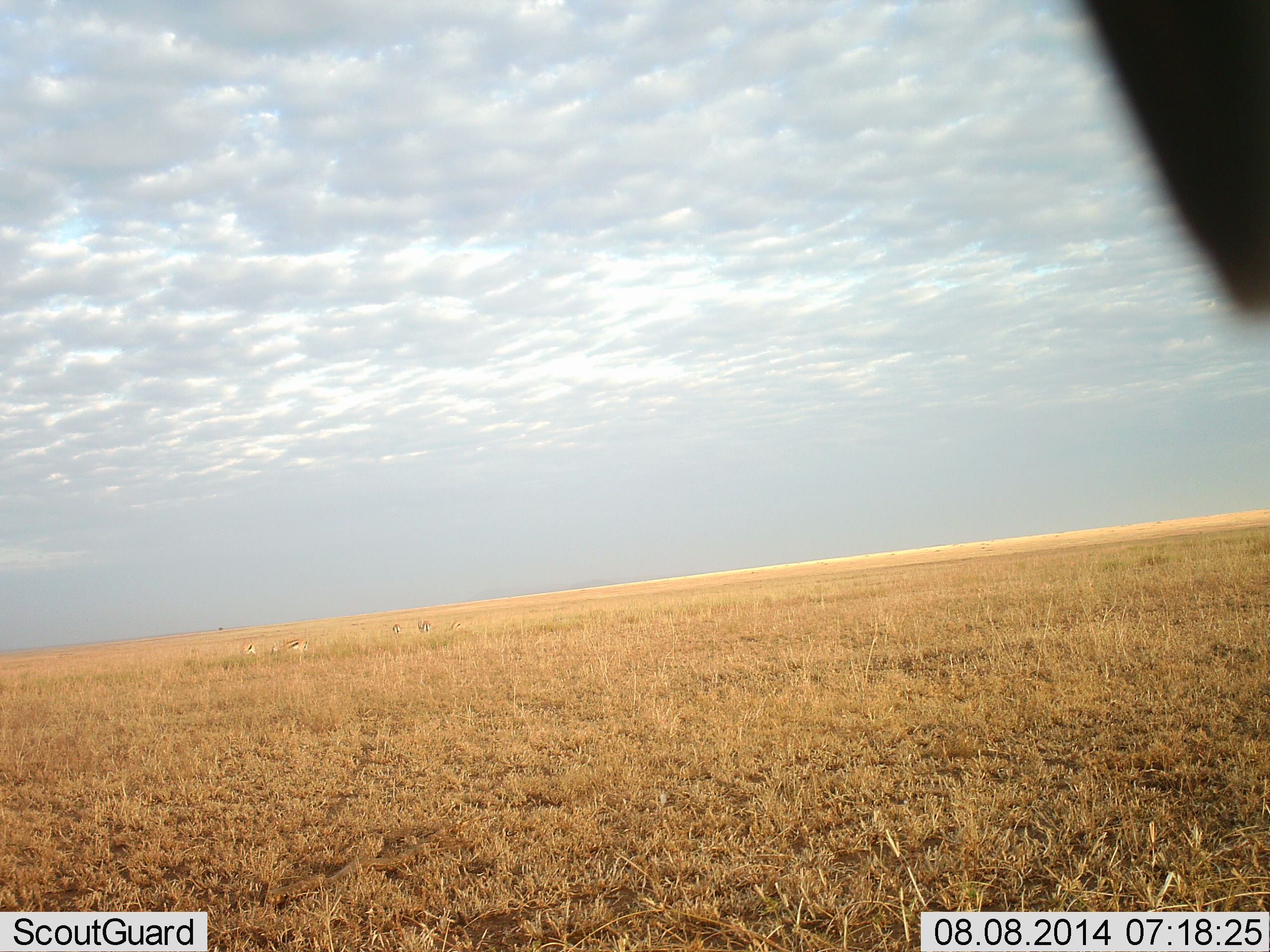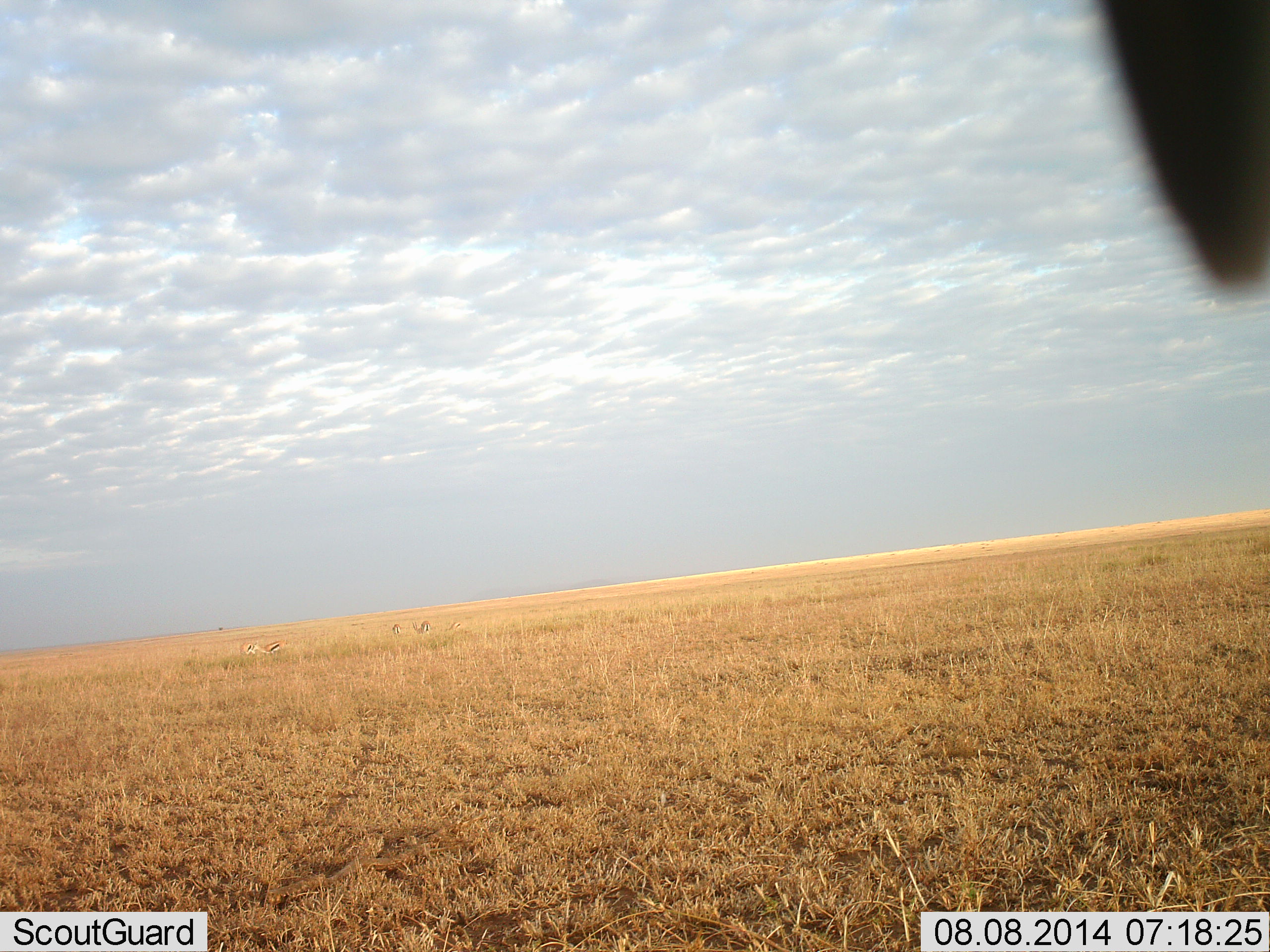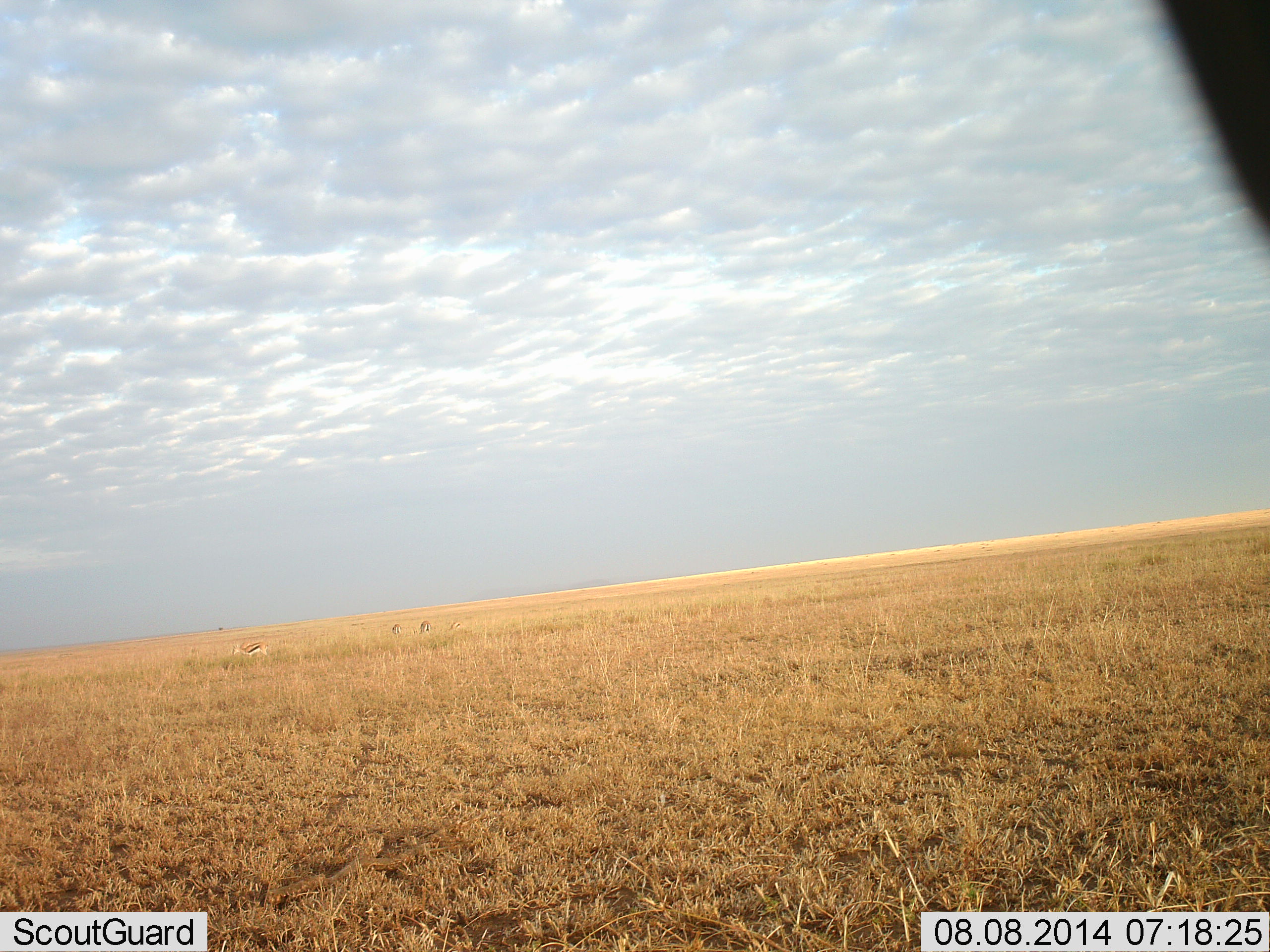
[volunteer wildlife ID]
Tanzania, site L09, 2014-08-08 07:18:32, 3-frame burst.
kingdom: Animalia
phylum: Chordata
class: Mammalia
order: Artiodactyla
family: Bovidae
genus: Eudorcas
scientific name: Eudorcas thomsonii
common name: thomson's gazelle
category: gazellethomsons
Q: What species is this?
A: Gazellethomsons (thomson's gazelle) (Eudorcas thomsonii).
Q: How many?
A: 4.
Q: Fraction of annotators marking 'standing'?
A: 56%.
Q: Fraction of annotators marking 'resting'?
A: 0%.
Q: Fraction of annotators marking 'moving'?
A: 44%.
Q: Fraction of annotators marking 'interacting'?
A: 0%.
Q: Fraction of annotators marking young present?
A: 0%.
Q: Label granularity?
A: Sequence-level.